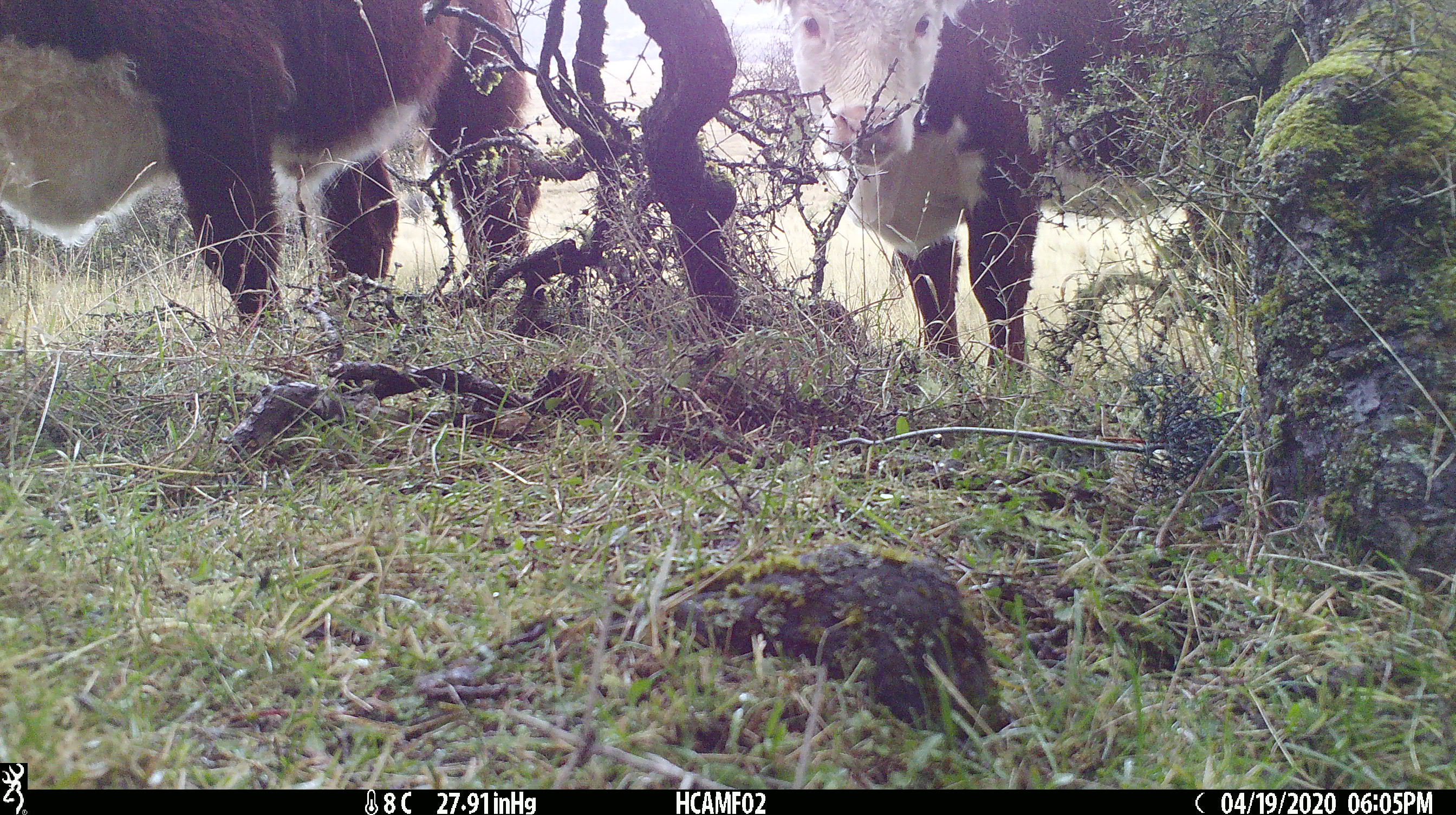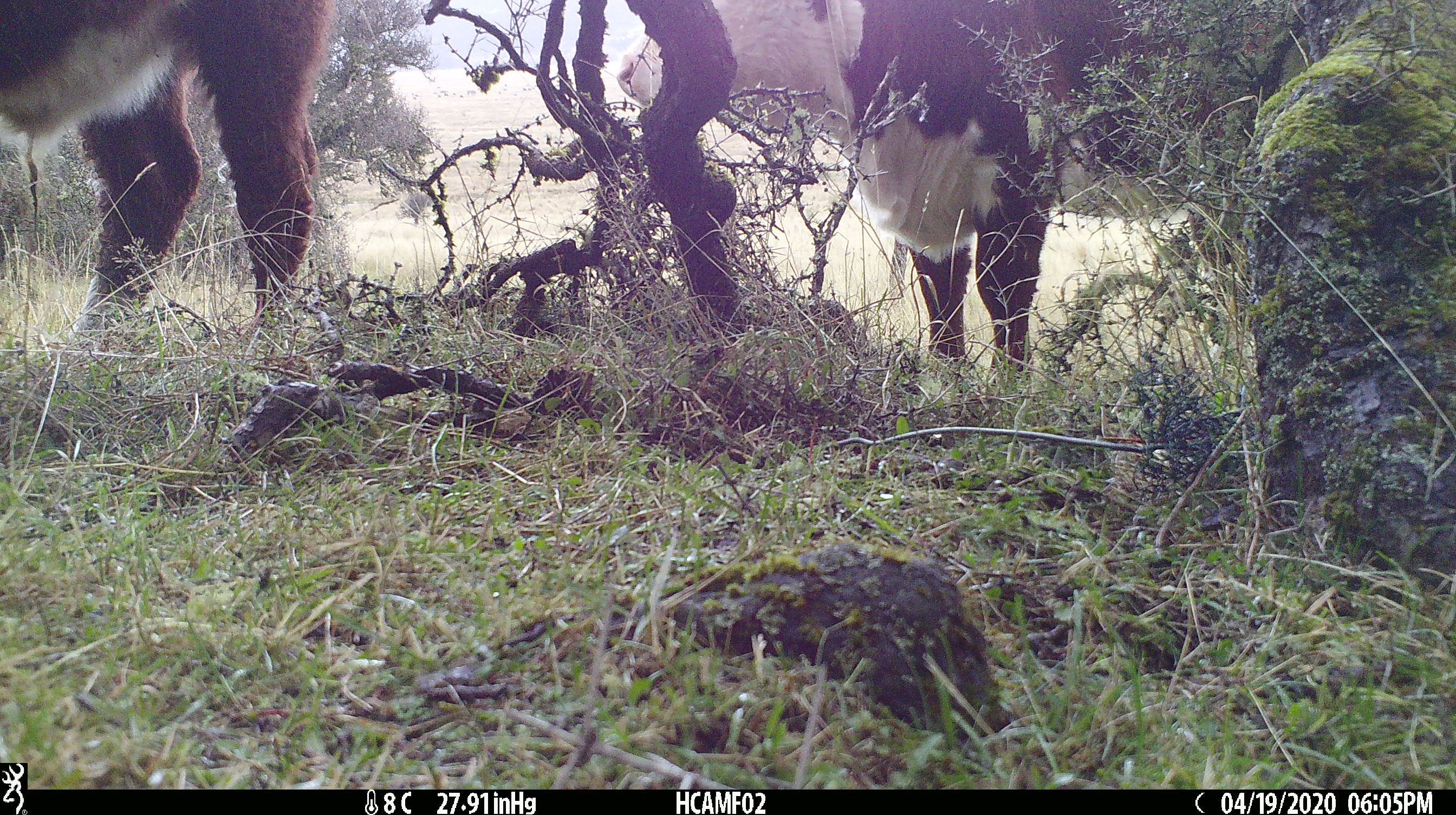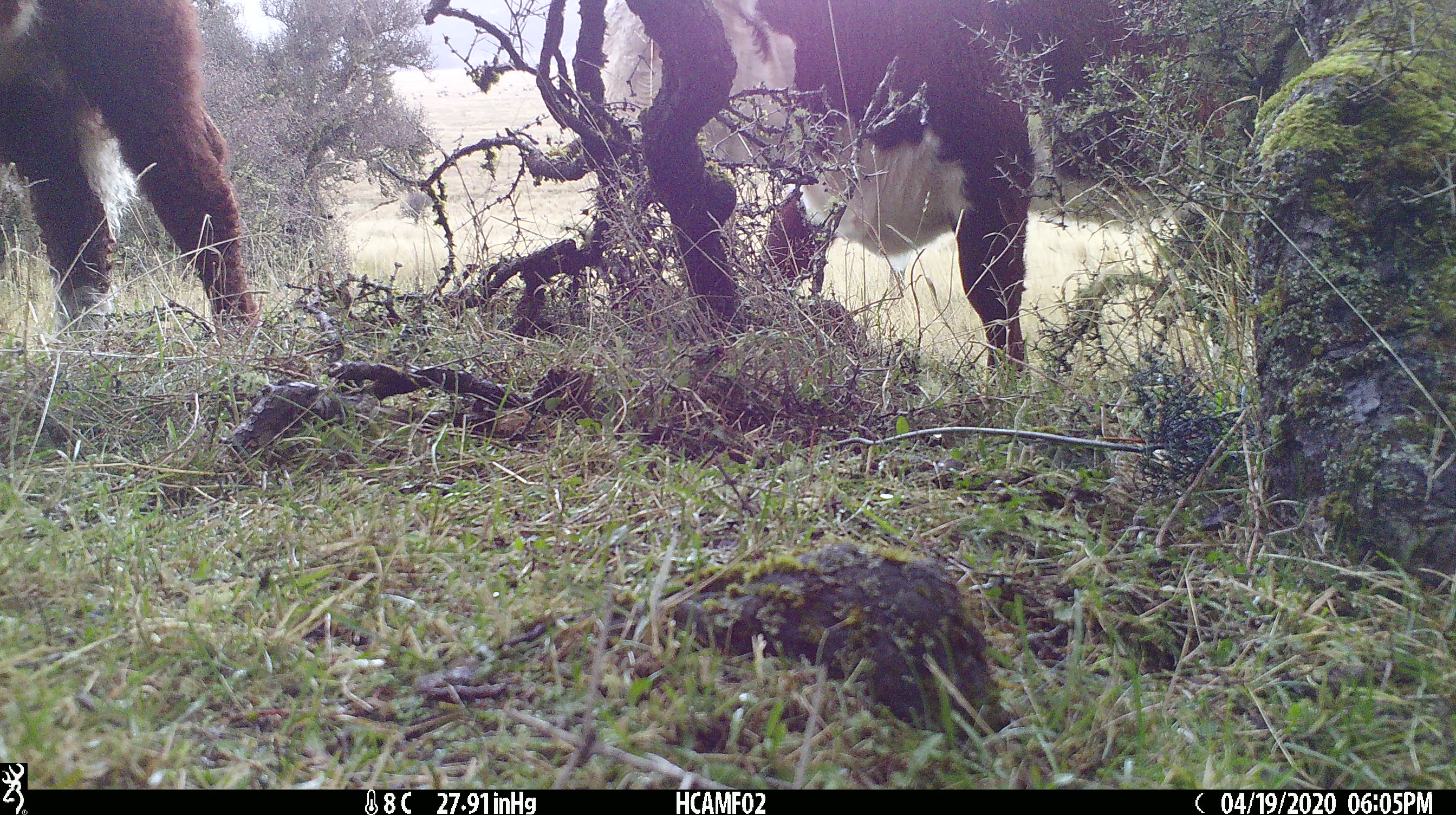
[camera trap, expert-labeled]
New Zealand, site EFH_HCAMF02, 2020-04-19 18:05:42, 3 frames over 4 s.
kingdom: Animalia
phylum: Chordata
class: Mammalia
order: Artiodactyla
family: Bovidae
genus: Bos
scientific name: Bos taurus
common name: domestic cow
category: cow